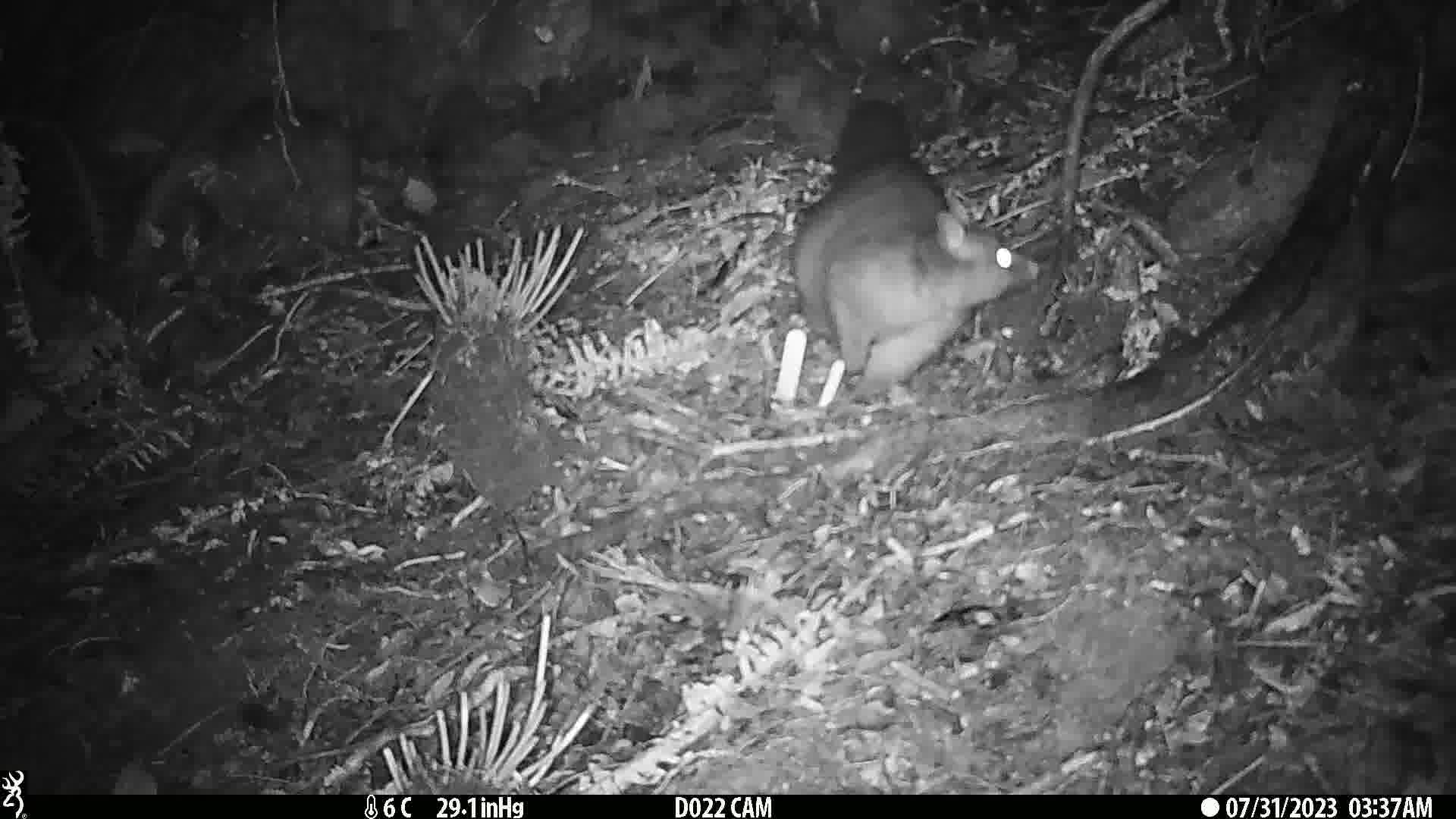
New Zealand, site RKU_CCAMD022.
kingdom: Animalia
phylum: Chordata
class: Mammalia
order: Diprotodontia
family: Phalangeridae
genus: Trichosurus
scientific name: Trichosurus vulpecula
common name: common brushtail possum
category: possum